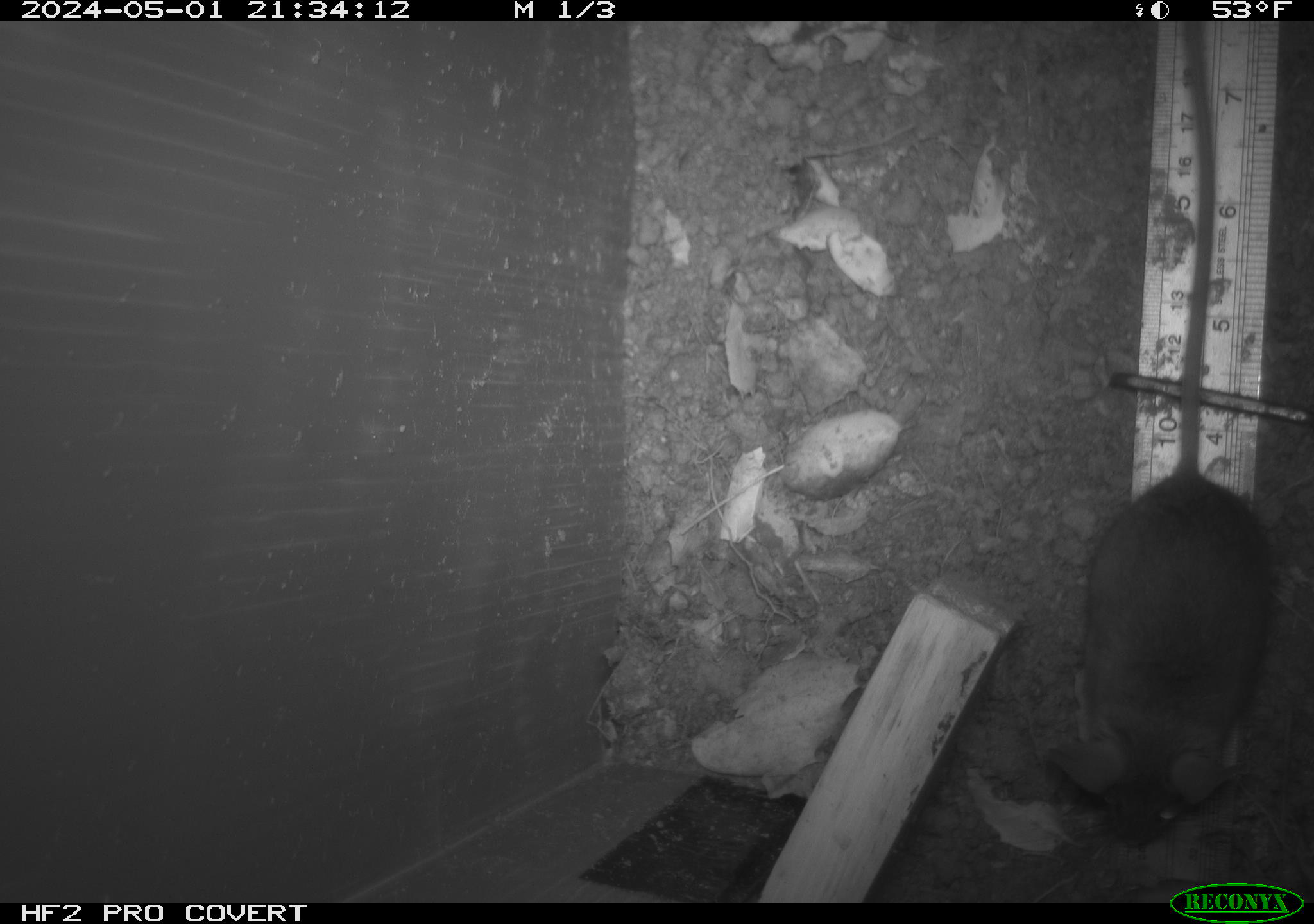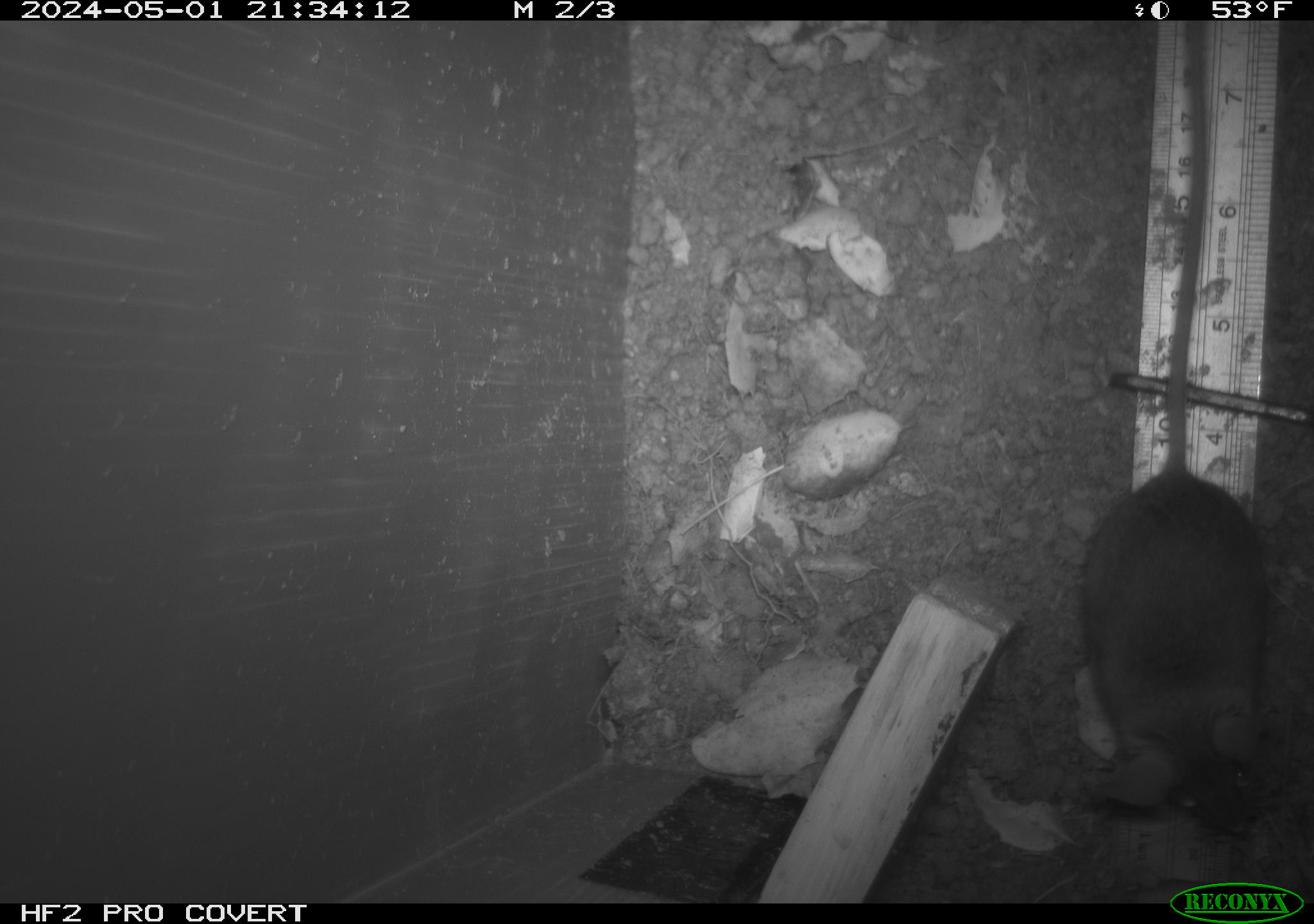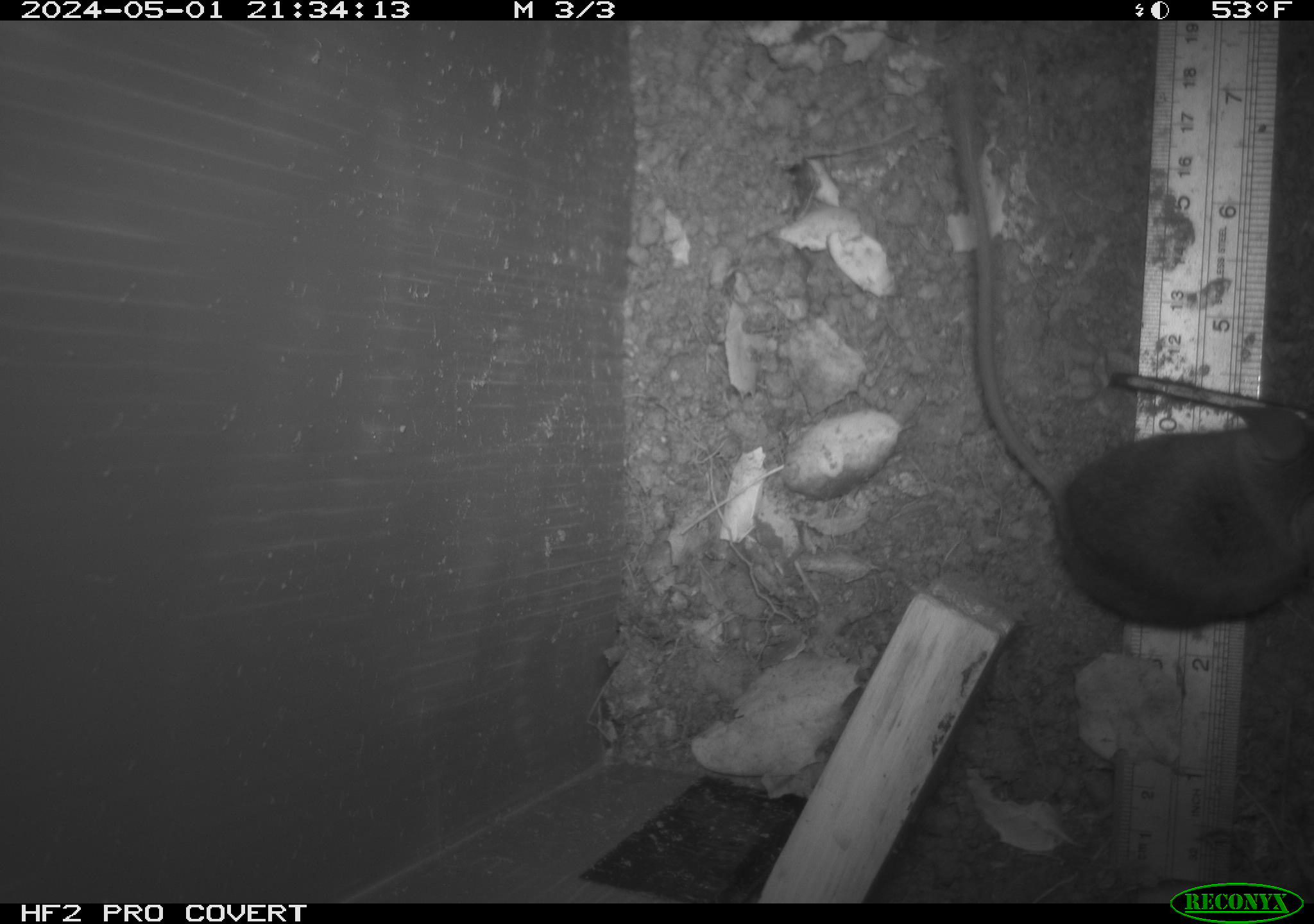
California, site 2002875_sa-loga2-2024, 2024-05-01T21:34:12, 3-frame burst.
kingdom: Animalia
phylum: Chordata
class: Mammalia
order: Rodentia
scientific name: Rodentia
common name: rodent